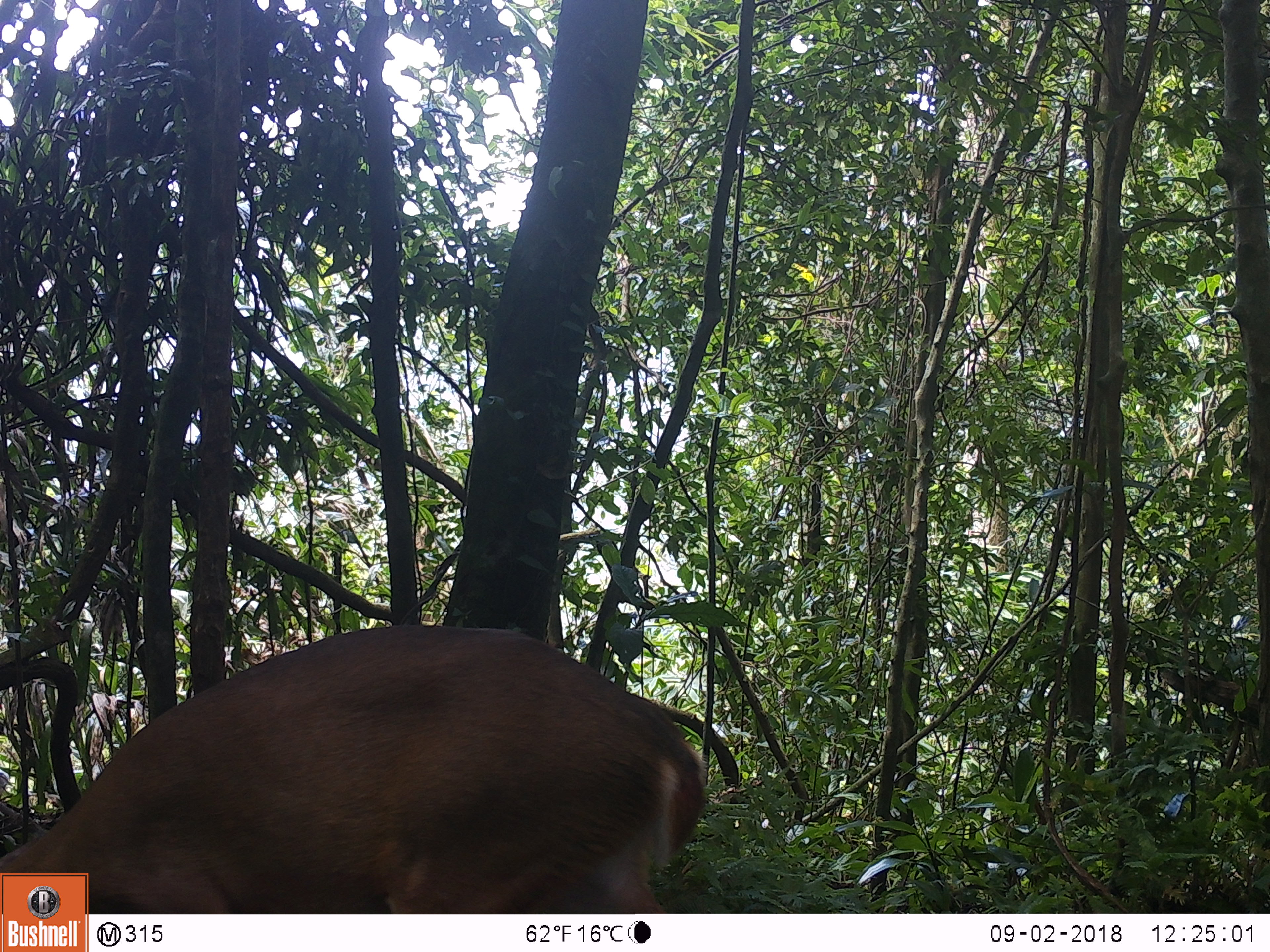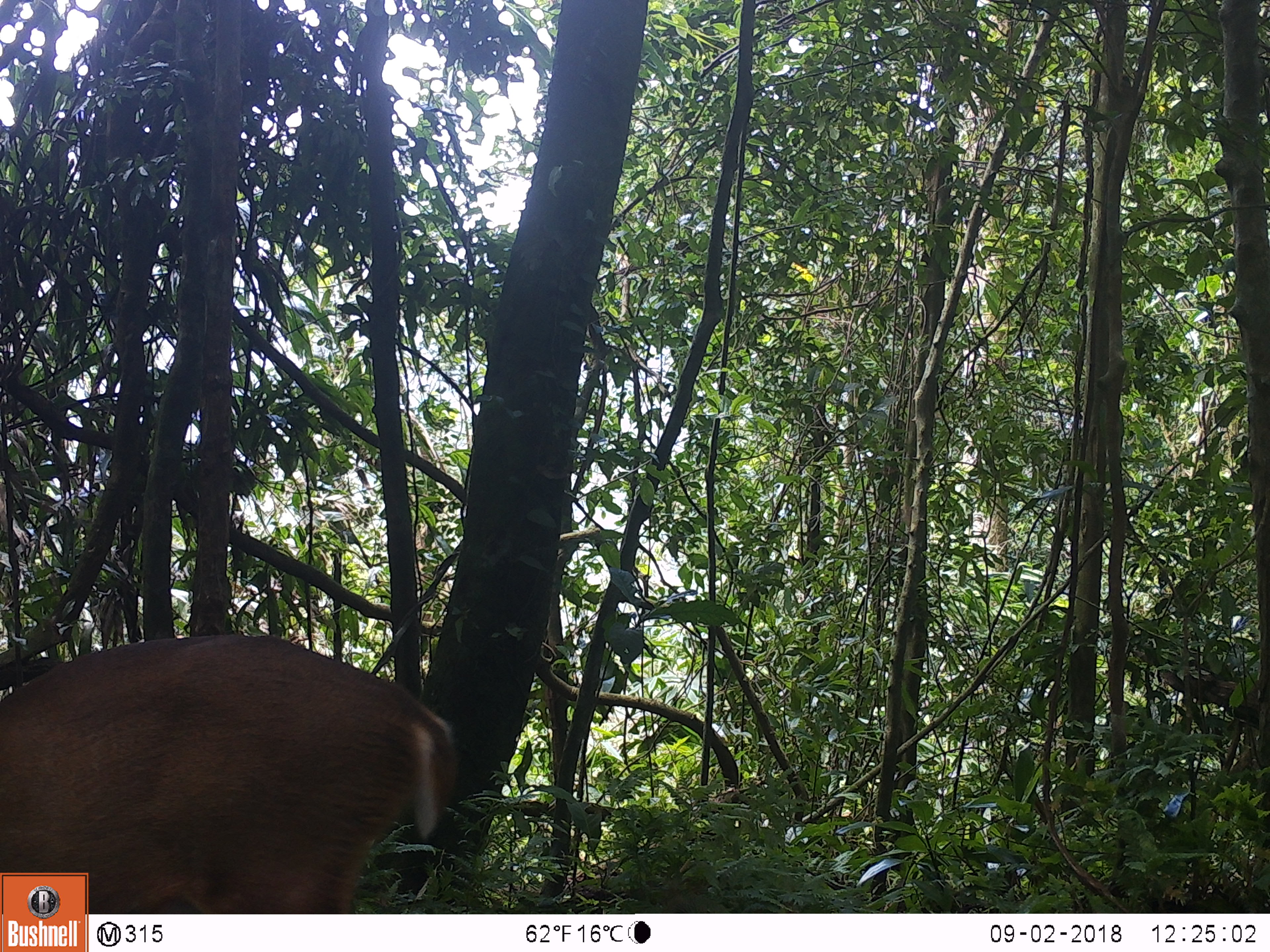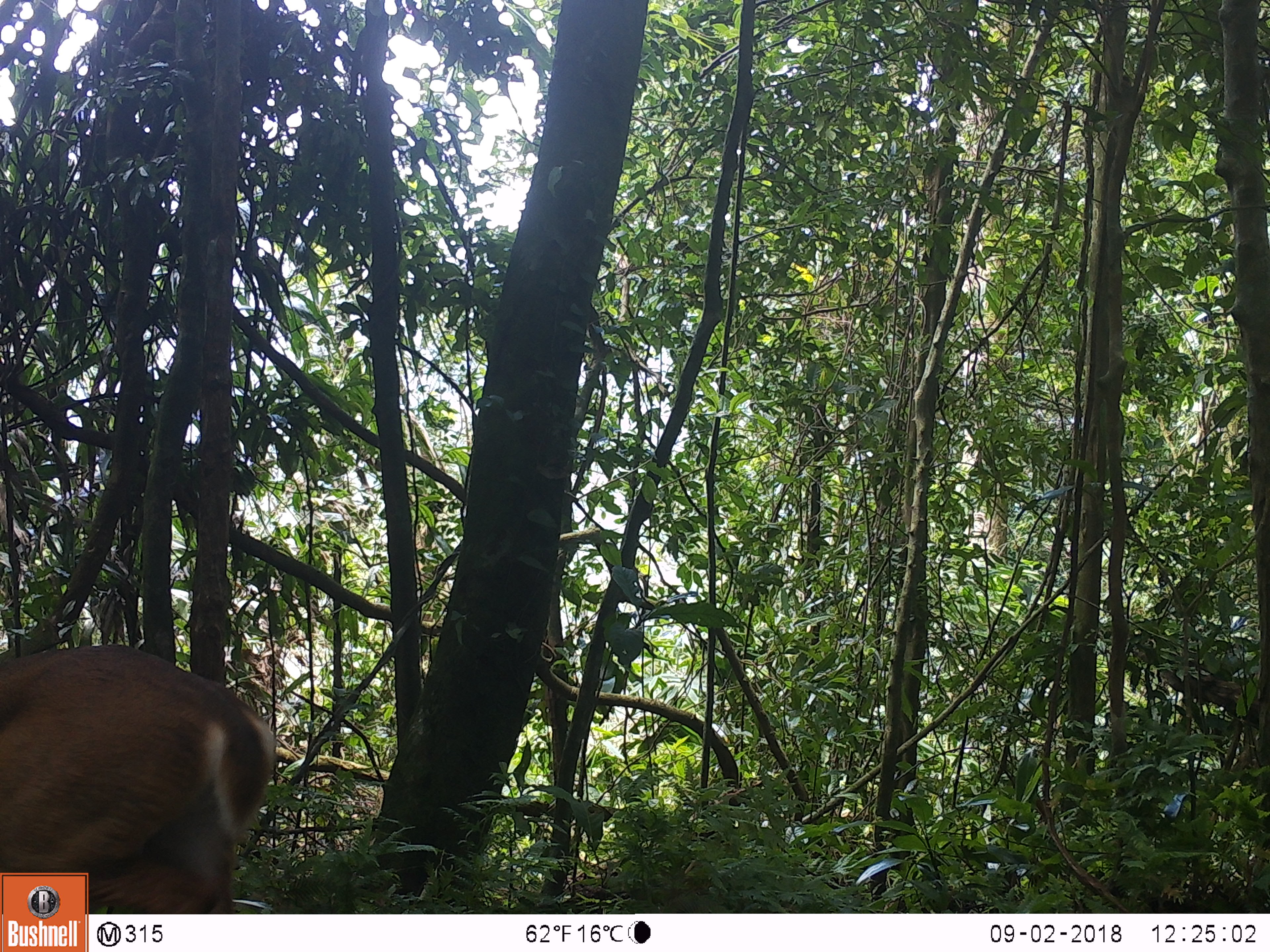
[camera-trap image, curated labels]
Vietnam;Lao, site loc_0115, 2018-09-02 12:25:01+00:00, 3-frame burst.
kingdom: Animalia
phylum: Chordata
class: Mammalia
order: Artiodactyla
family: Cervidae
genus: Muntiacus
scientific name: Muntiacus vuquangensis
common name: large-antlered muntjac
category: large antlered muntjac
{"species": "large antlered muntjac (large-antlered muntjac) (Muntiacus vuquangensis)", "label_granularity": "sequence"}